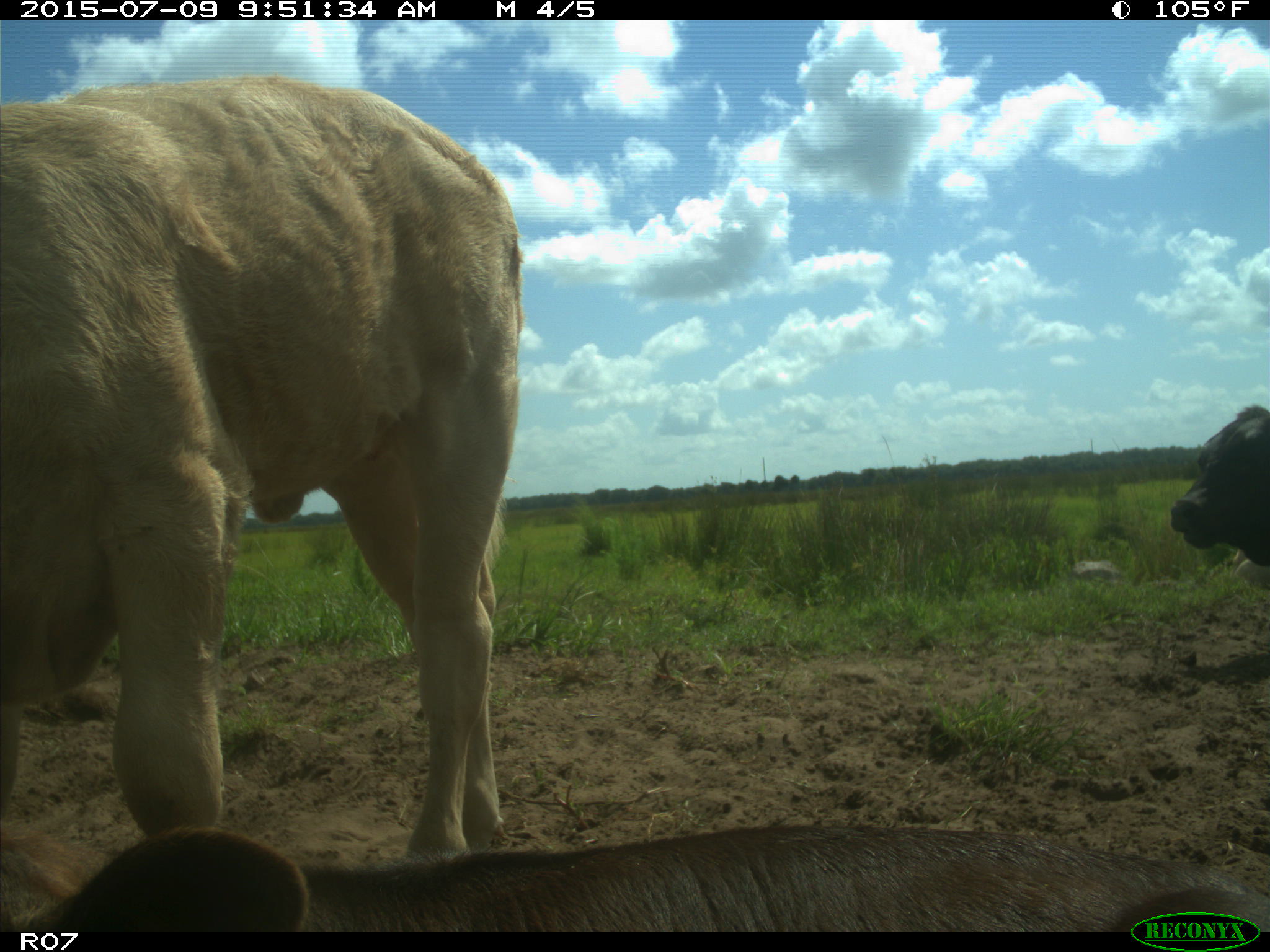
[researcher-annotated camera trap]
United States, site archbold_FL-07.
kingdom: Animalia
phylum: Chordata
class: Mammalia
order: Artiodactyla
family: Bovidae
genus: Bos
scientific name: Bos taurus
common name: domestic cow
Bos taurus (domestic cow).